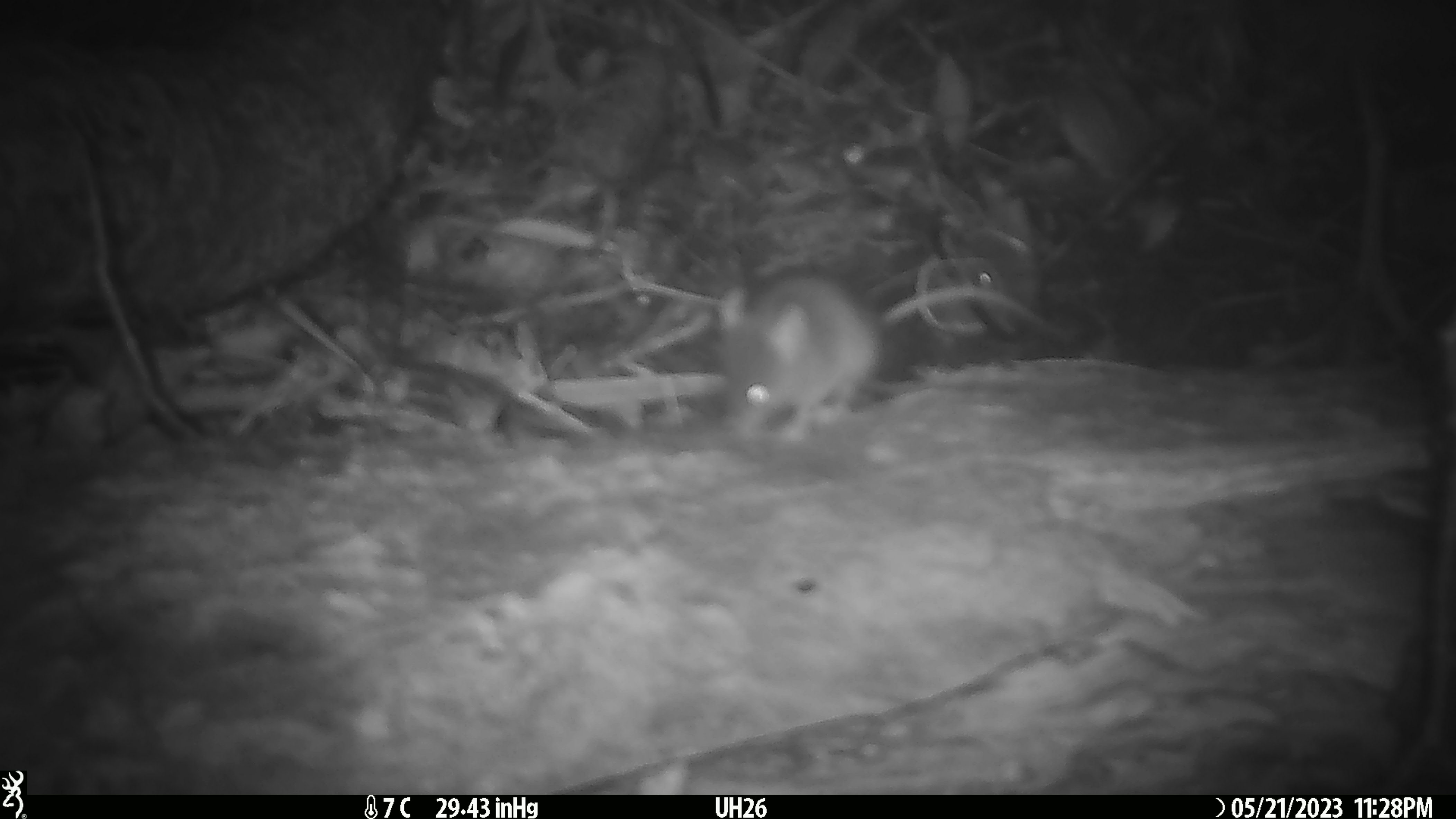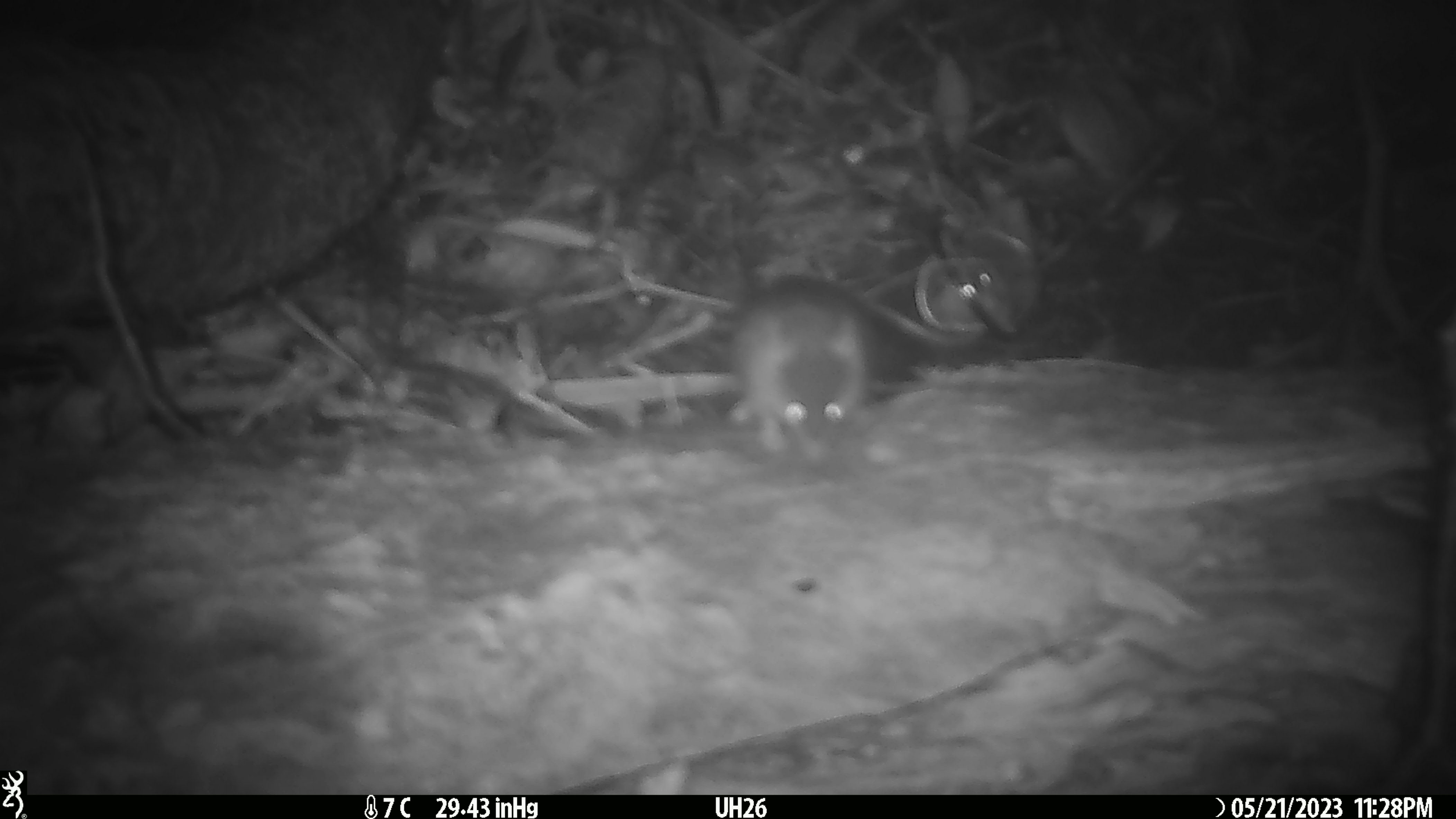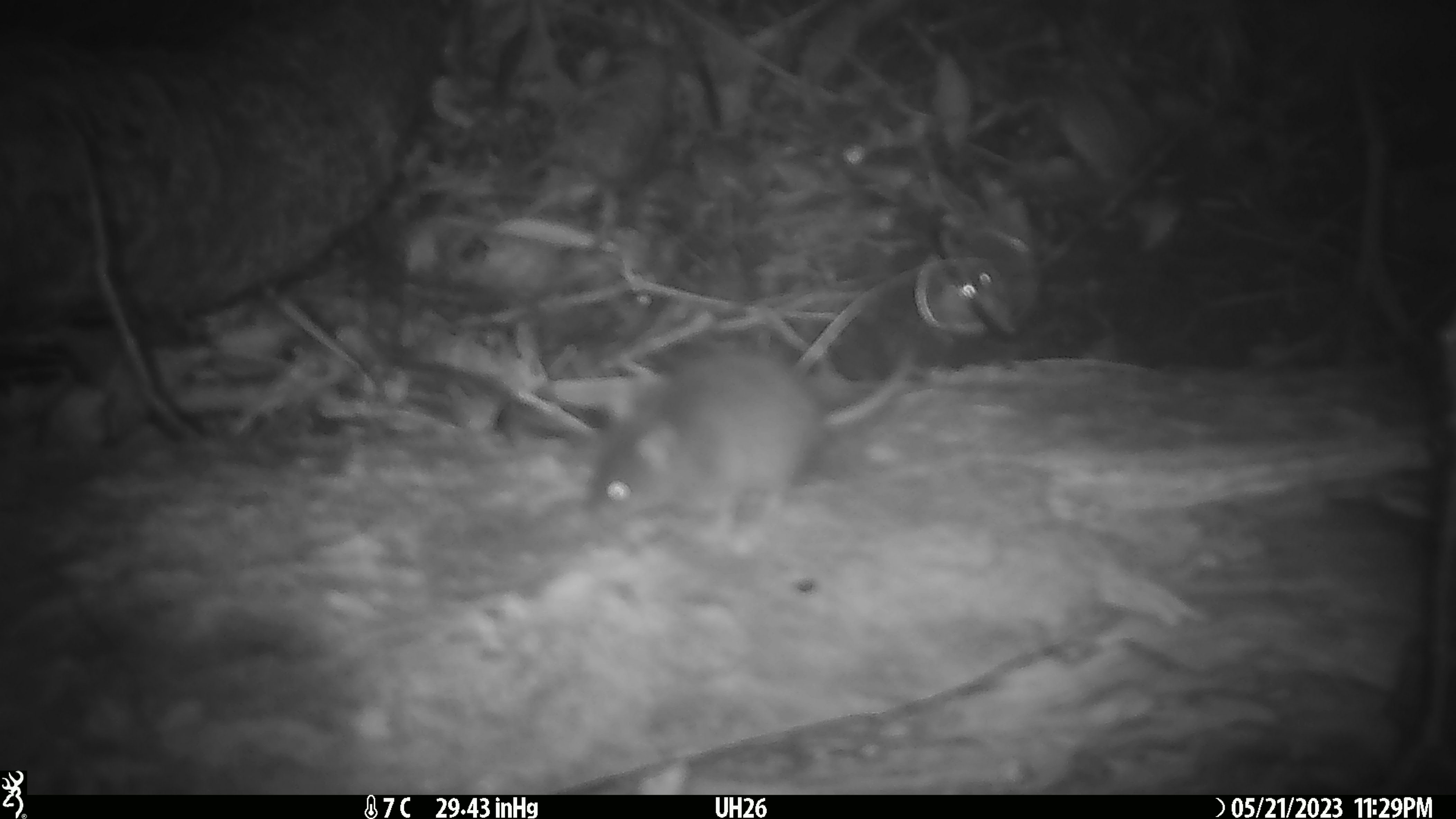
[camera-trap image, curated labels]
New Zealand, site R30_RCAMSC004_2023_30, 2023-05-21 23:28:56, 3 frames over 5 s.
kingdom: Animalia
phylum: Chordata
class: Mammalia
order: Rodentia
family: Muridae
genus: Mus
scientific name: Mus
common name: mouse